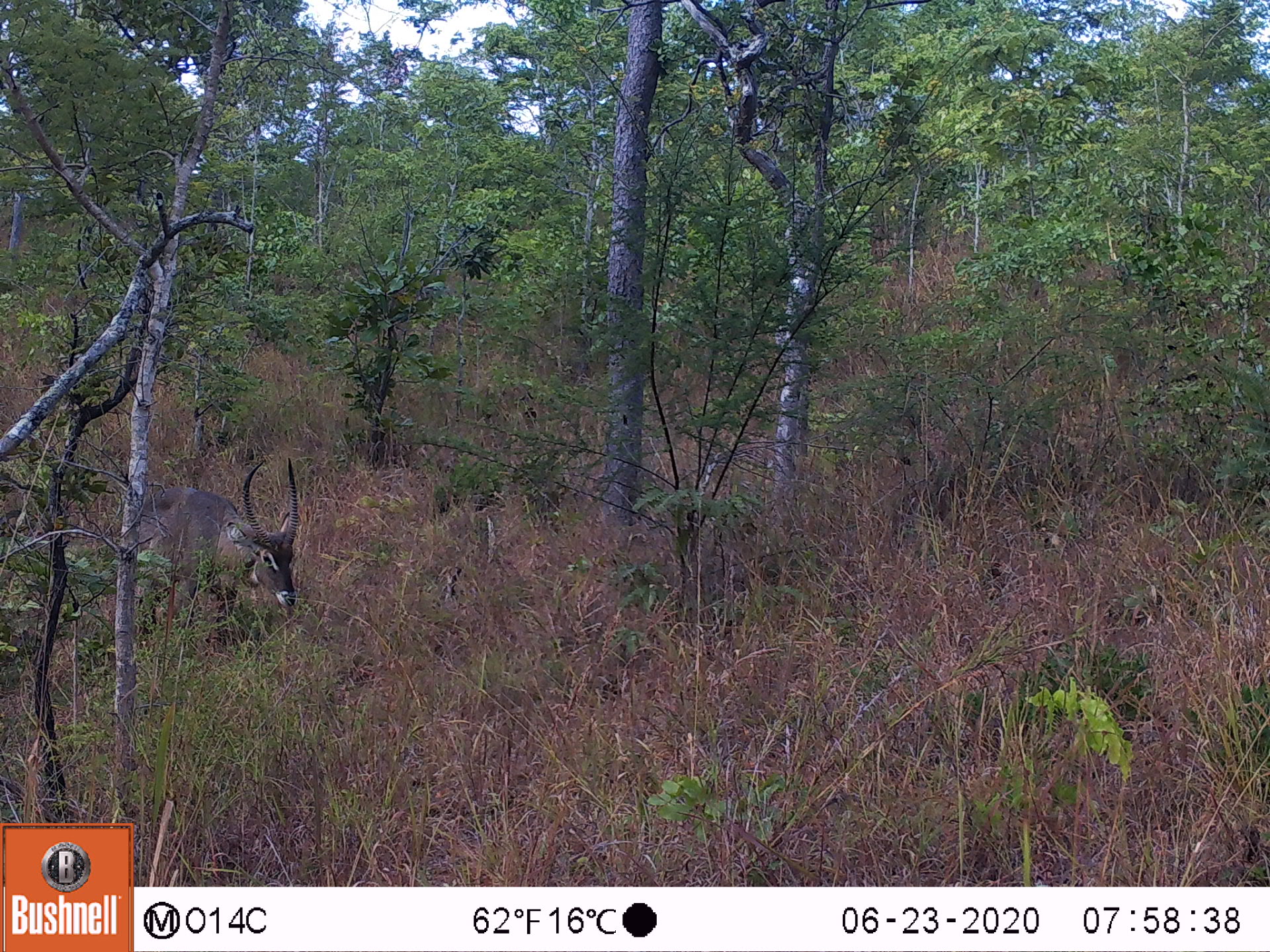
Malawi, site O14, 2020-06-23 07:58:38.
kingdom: Animalia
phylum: Chordata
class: Mammalia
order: Artiodactyla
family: Bovidae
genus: Kobus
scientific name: Kobus ellipsiprymnus ellipsiprymnus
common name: common waterbuck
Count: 1.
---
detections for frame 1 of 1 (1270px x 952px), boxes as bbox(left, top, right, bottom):
common waterbuck: bbox(133, 456, 307, 639)